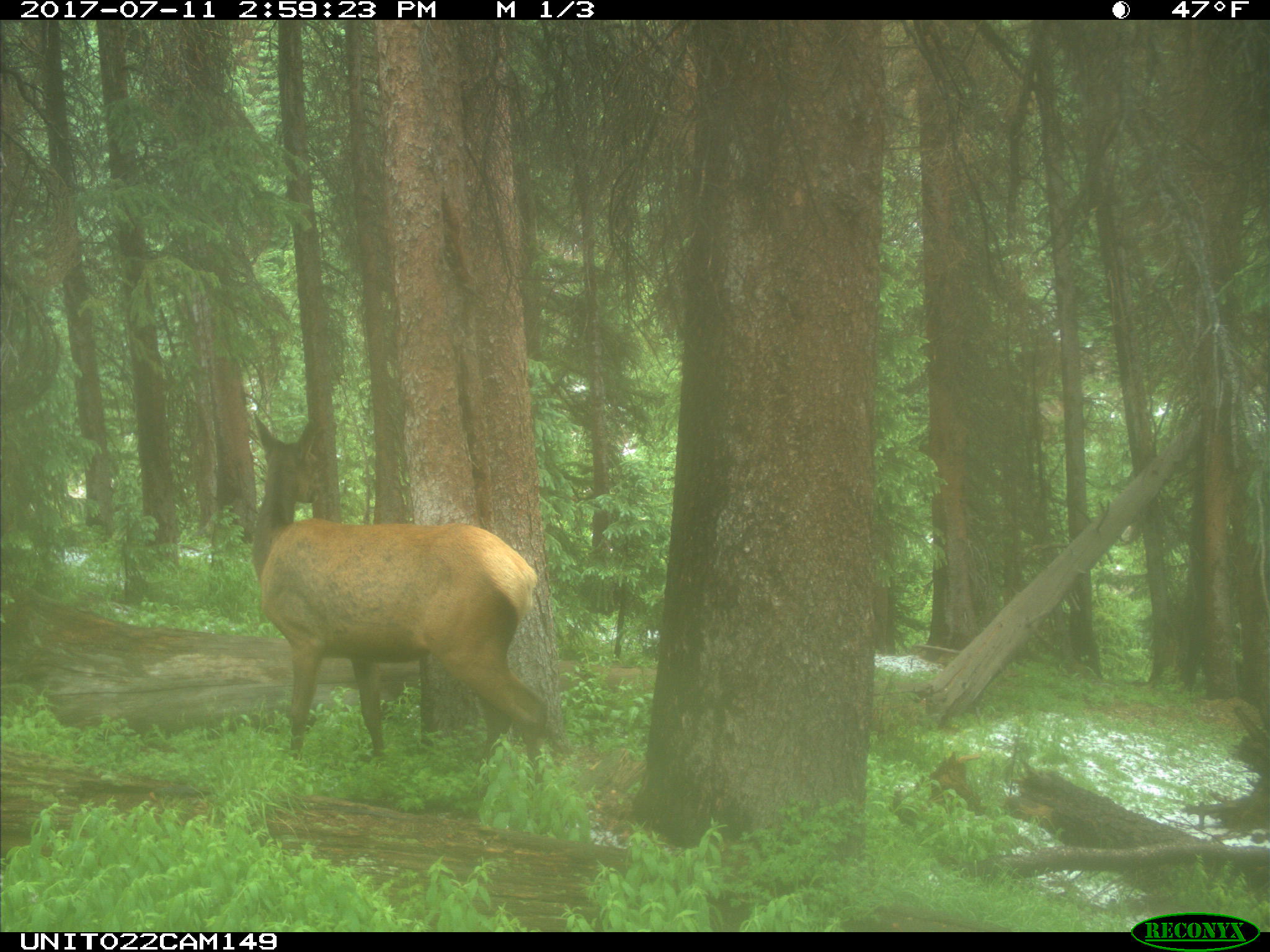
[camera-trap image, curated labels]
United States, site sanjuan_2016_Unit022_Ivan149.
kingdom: Animalia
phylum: Chordata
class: Mammalia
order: Artiodactyla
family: Cervidae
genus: Cervus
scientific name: Cervus elaphus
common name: red deer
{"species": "Cervus elaphus (red deer)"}